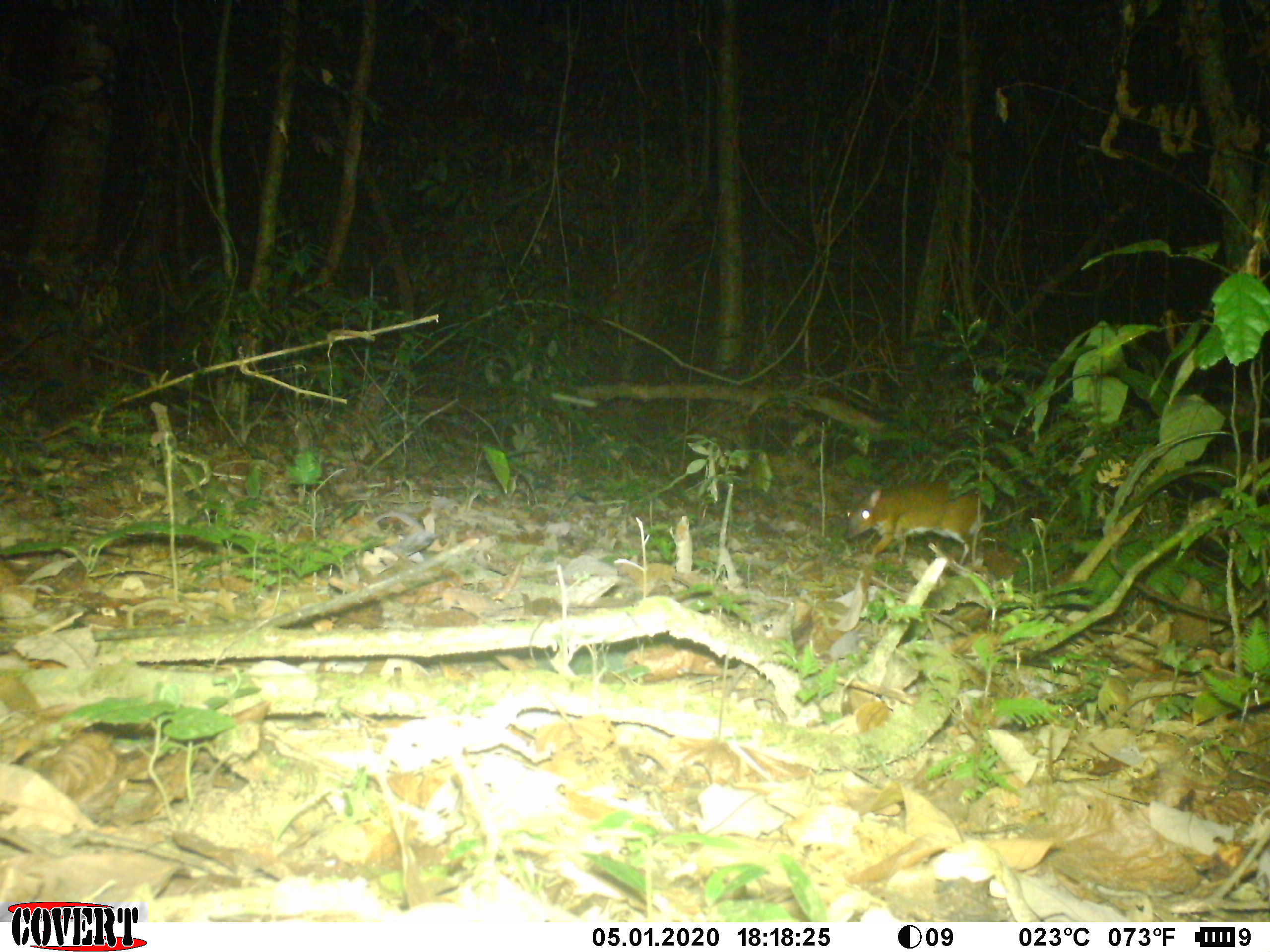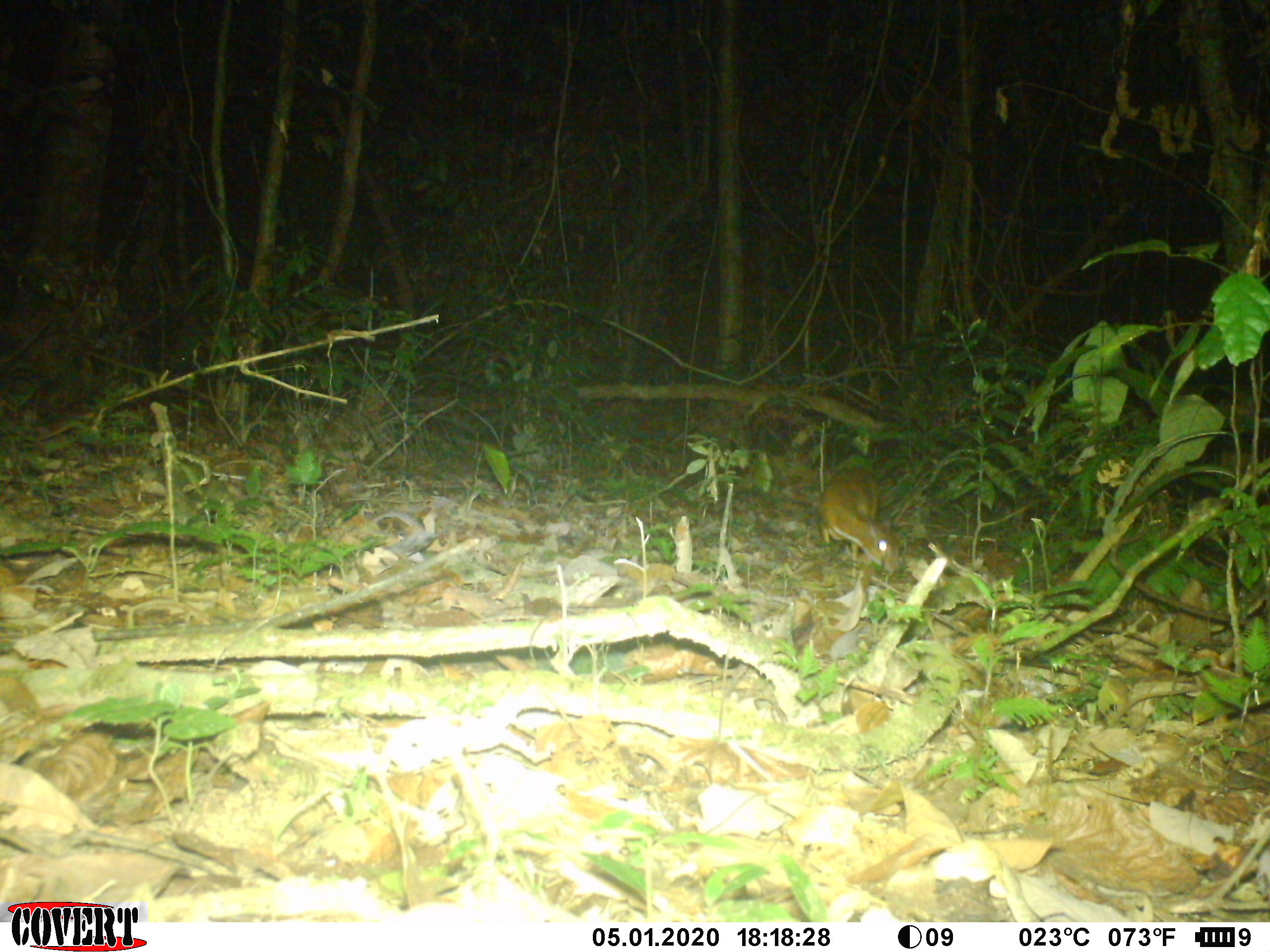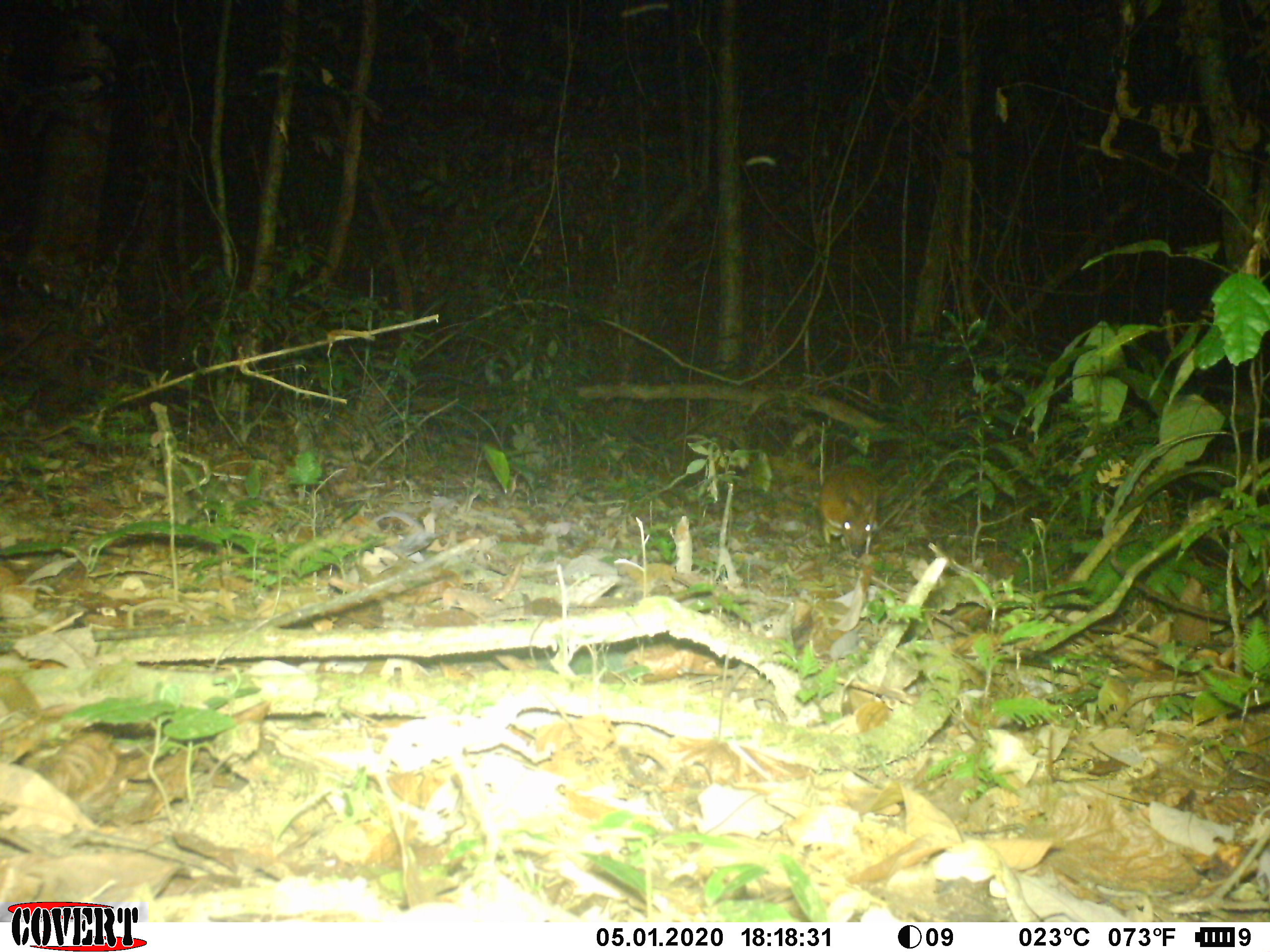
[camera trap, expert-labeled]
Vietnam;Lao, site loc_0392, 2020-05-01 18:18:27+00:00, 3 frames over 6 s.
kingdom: Animalia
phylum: Chordata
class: Mammalia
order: Artiodactyla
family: Tragulidae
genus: Moschiola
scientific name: Moschiola meminna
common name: chevrotain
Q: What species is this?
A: Chevrotain (Moschiola meminna).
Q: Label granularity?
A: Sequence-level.